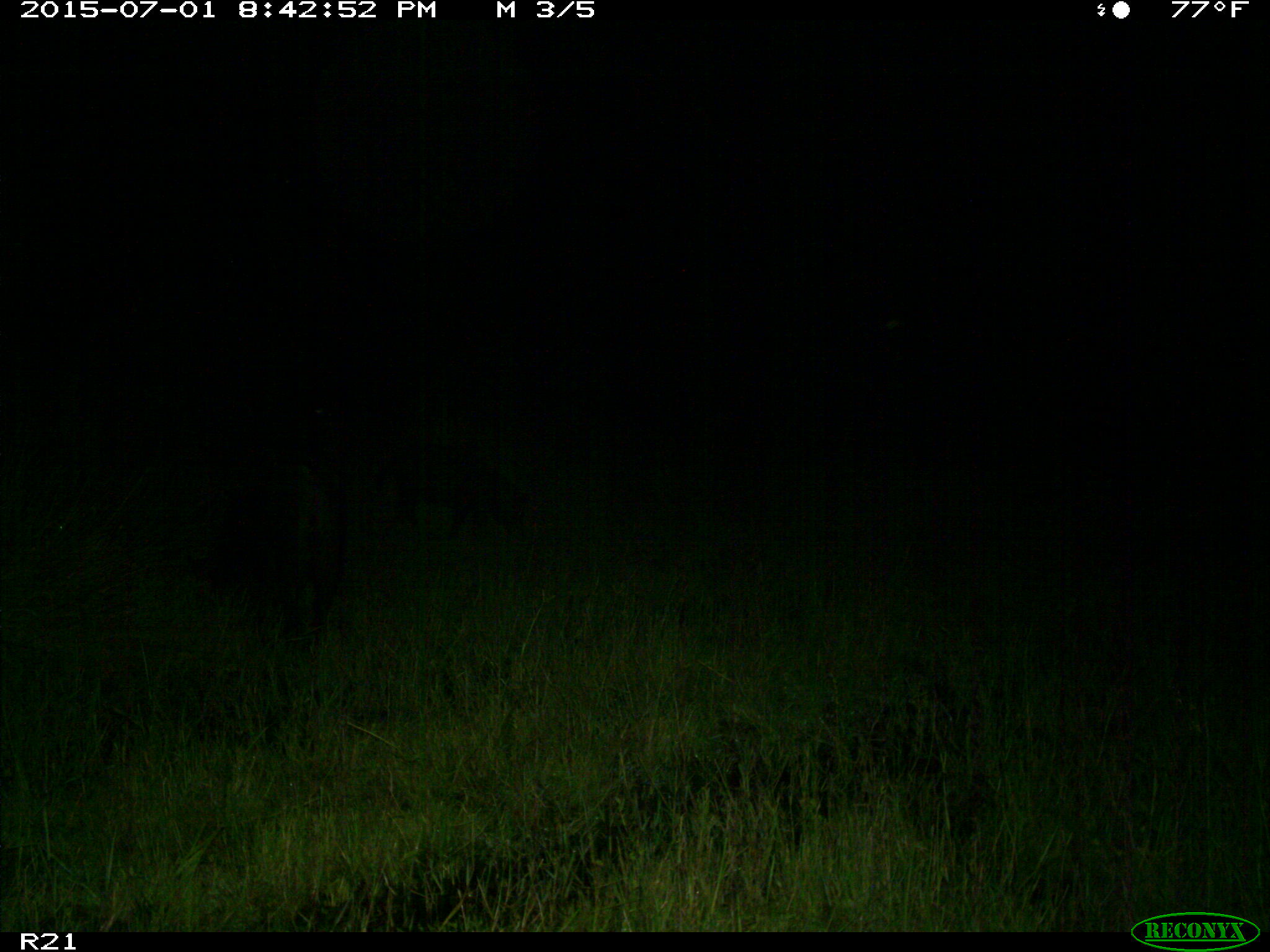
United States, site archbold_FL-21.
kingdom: Animalia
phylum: Chordata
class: Mammalia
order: Artiodactyla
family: Suidae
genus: Sus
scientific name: Sus scrofa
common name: wild boar